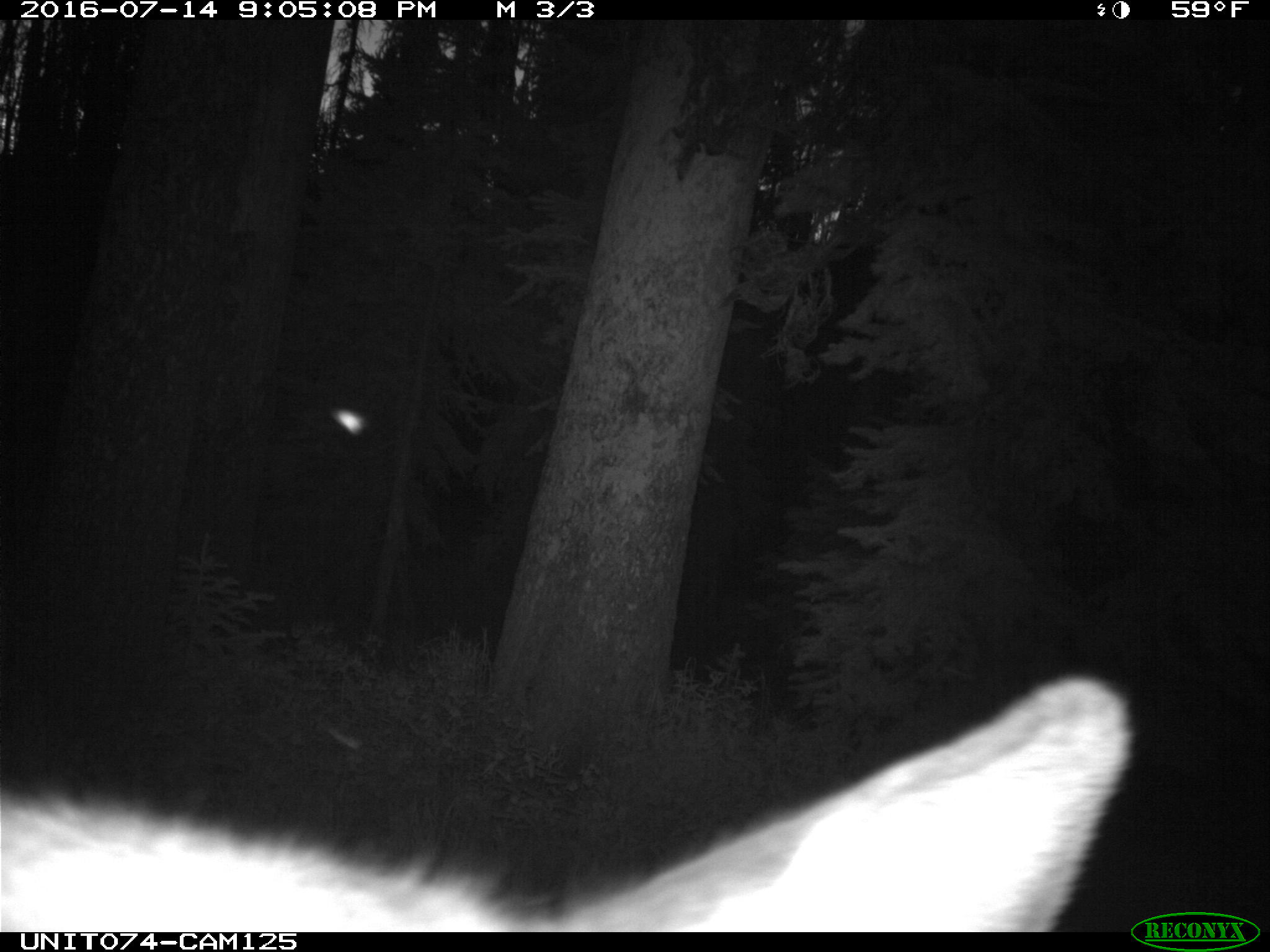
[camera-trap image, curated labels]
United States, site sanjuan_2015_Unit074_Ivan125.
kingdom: Animalia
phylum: Chordata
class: Mammalia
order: Artiodactyla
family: Cervidae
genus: Cervus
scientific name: Cervus elaphus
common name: red deer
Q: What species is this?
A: Cervus elaphus (red deer).